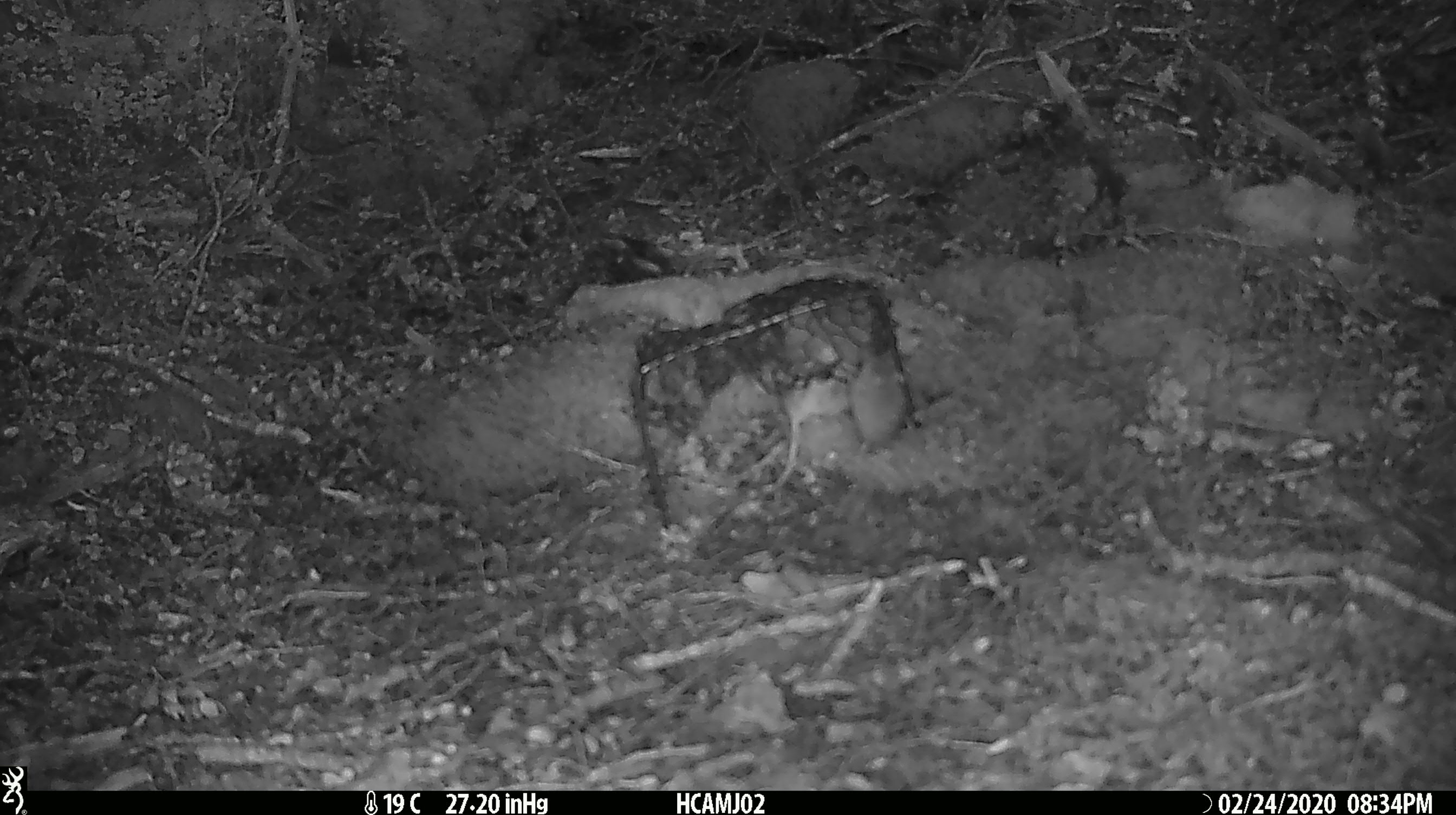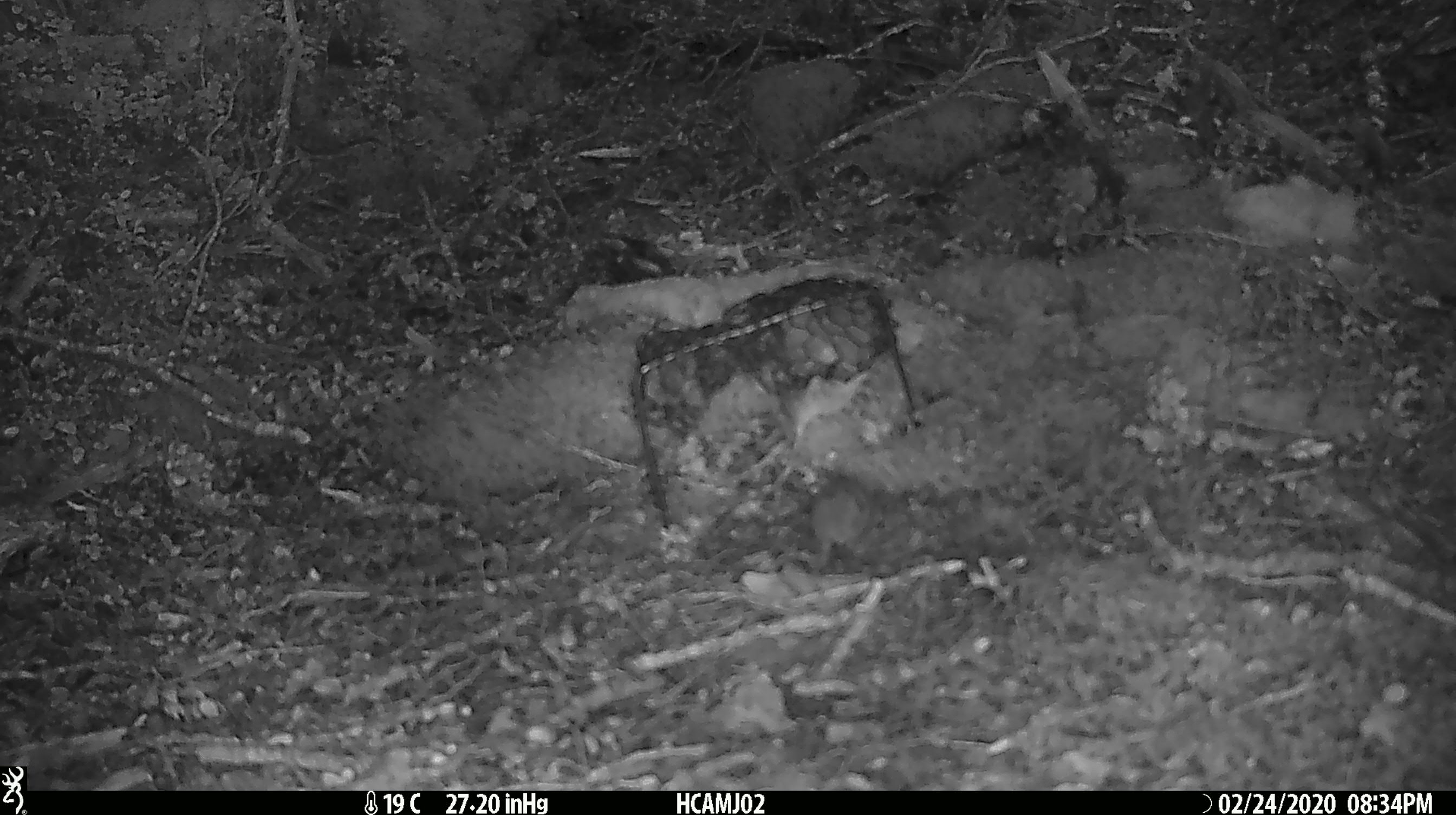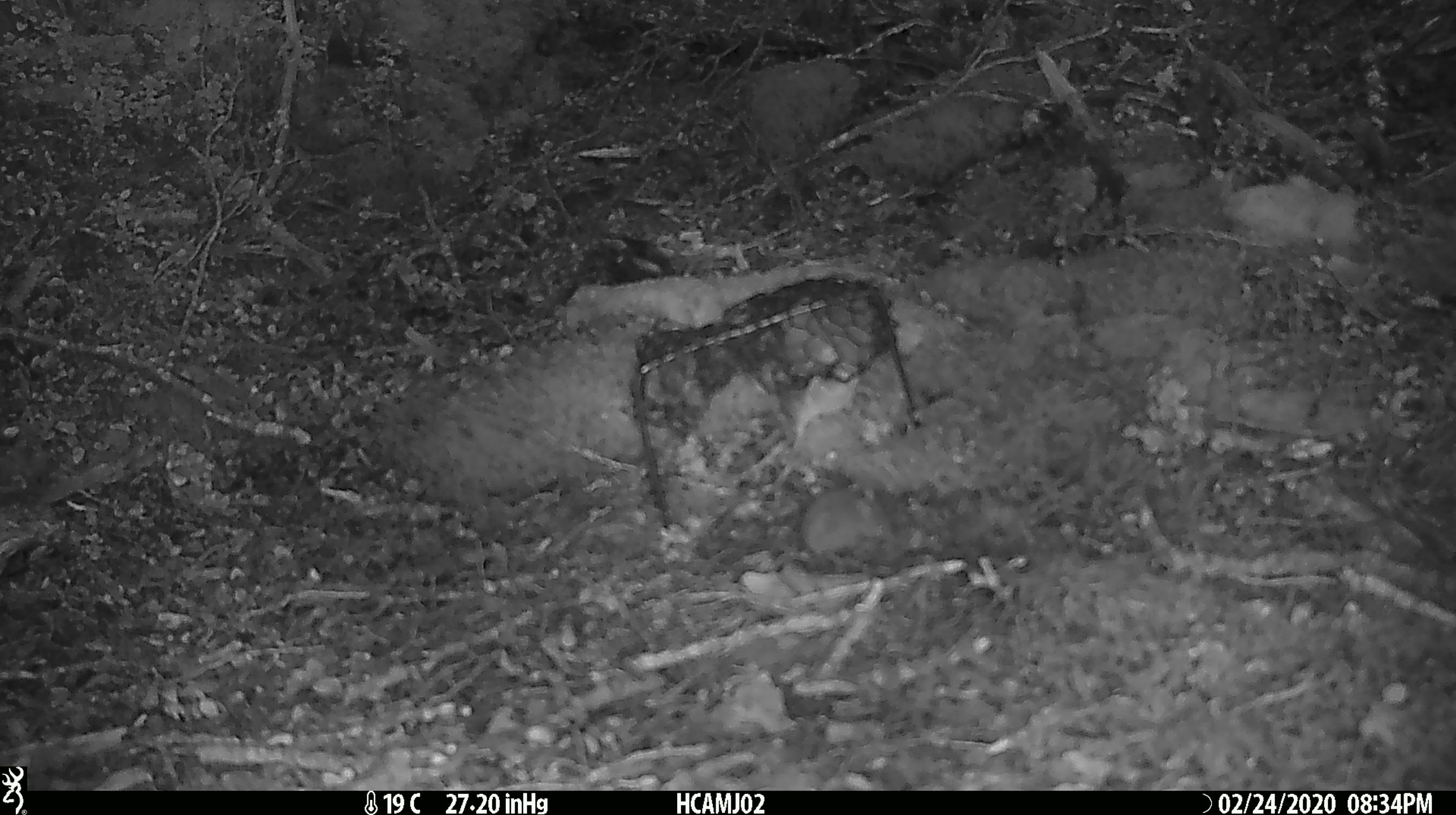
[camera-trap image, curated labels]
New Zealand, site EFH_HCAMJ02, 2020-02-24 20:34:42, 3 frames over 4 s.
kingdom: Animalia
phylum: Chordata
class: Mammalia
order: Rodentia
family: Muridae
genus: Mus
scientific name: Mus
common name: mouse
Mouse (Mus).